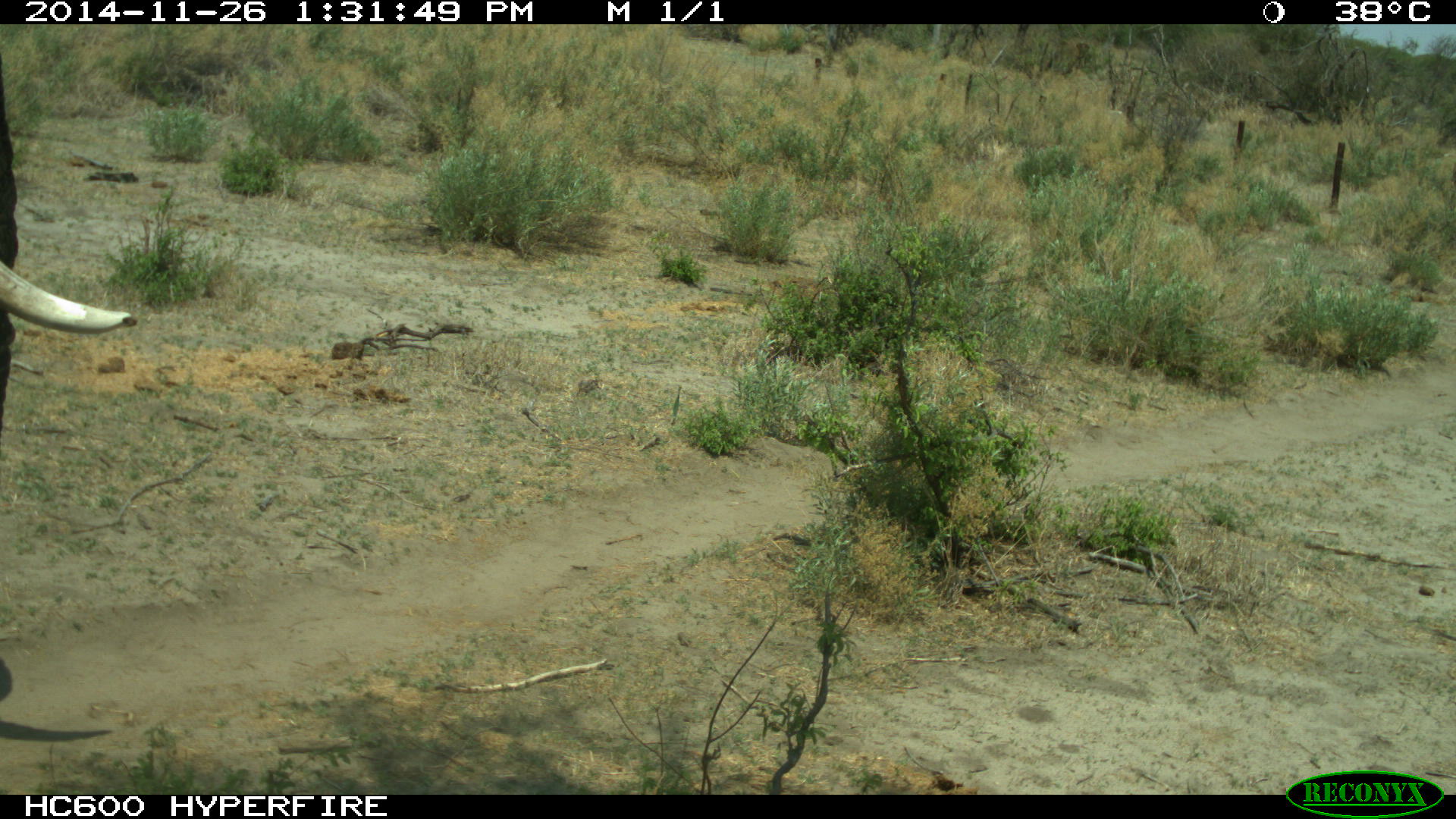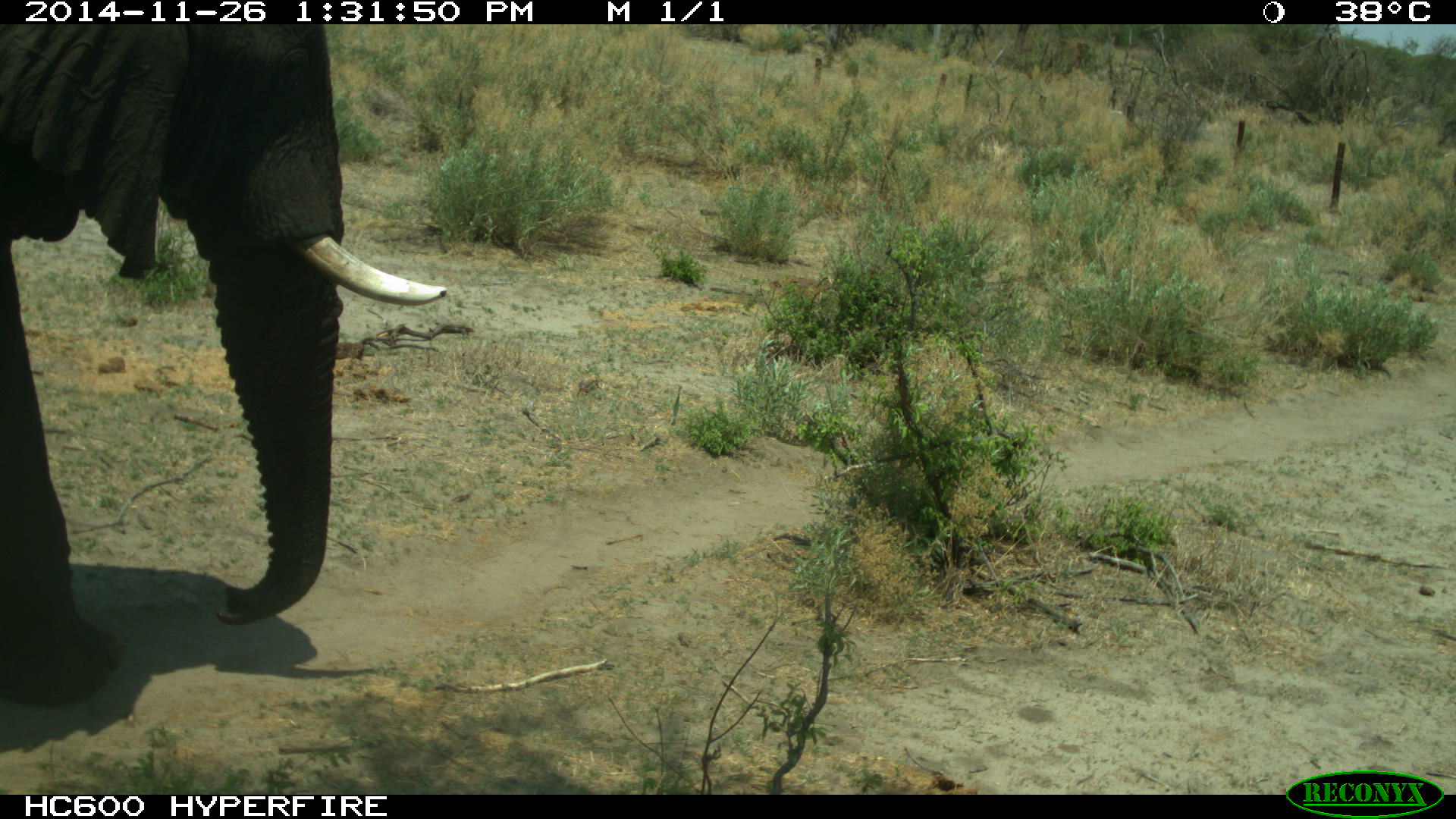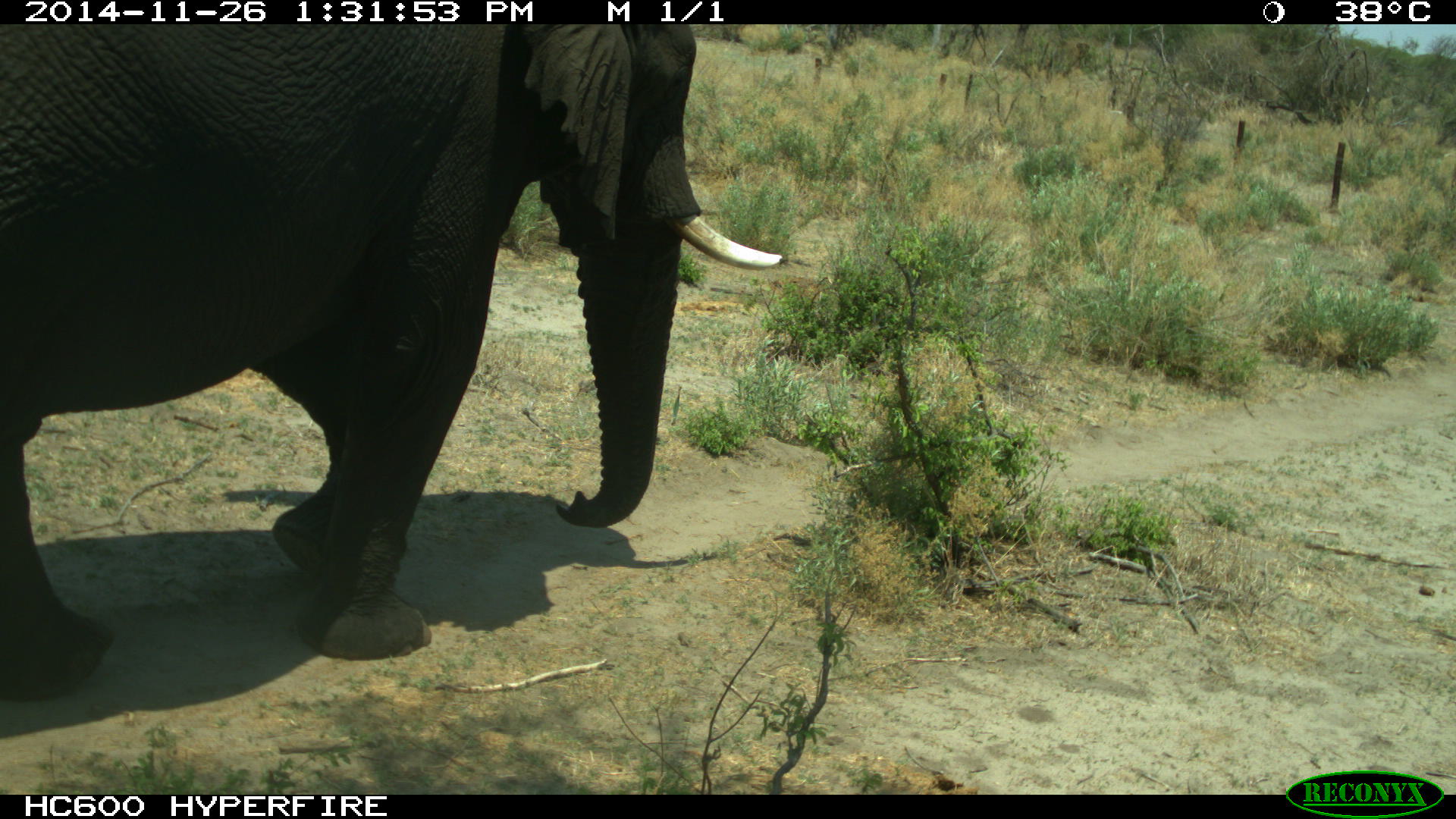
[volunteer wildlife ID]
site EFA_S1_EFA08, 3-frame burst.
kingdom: Animalia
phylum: Chordata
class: Mammalia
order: Proboscidea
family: Elephantidae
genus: Loxodonta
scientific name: Loxodonta africana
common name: african bush elephant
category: elephant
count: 1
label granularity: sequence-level